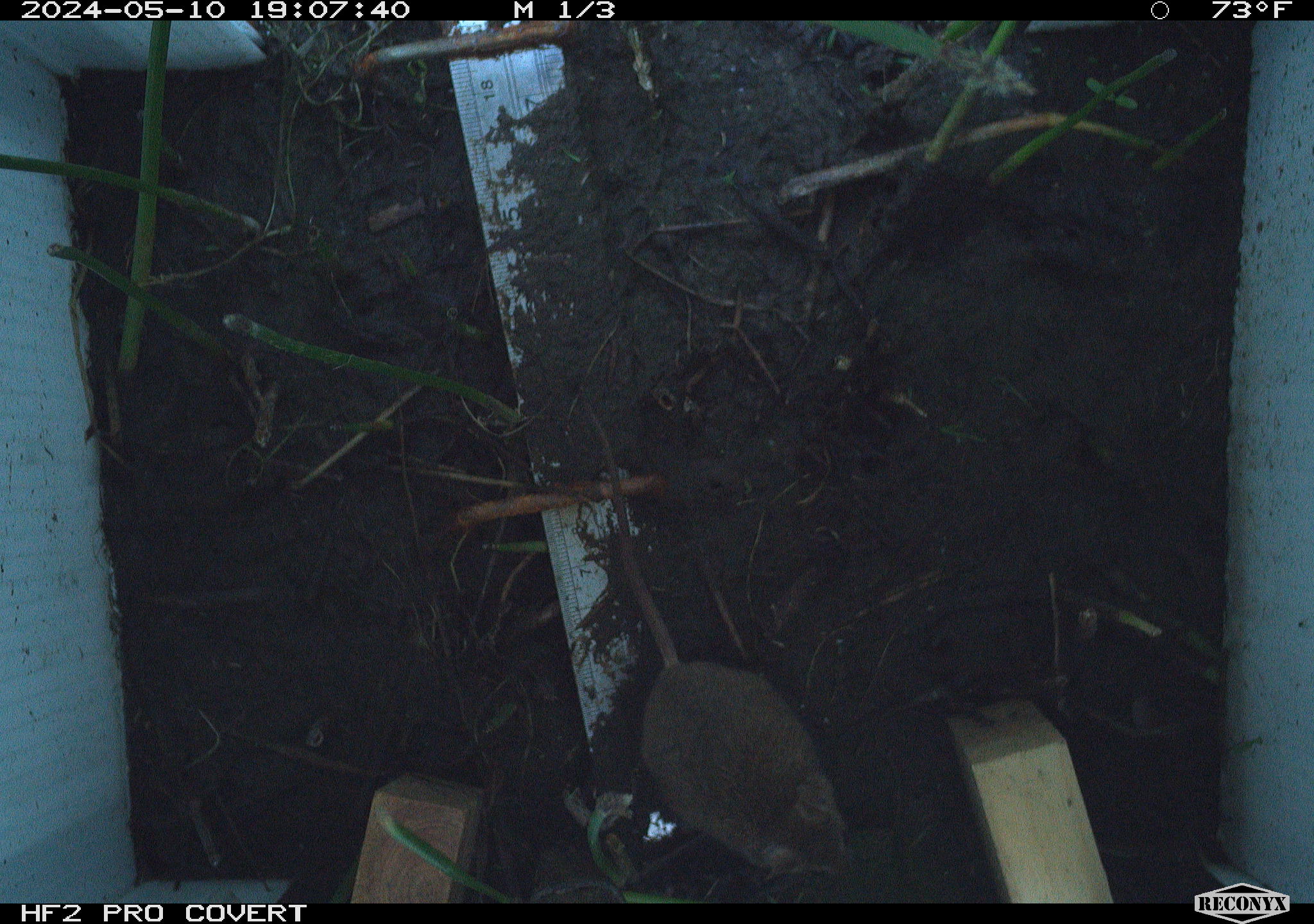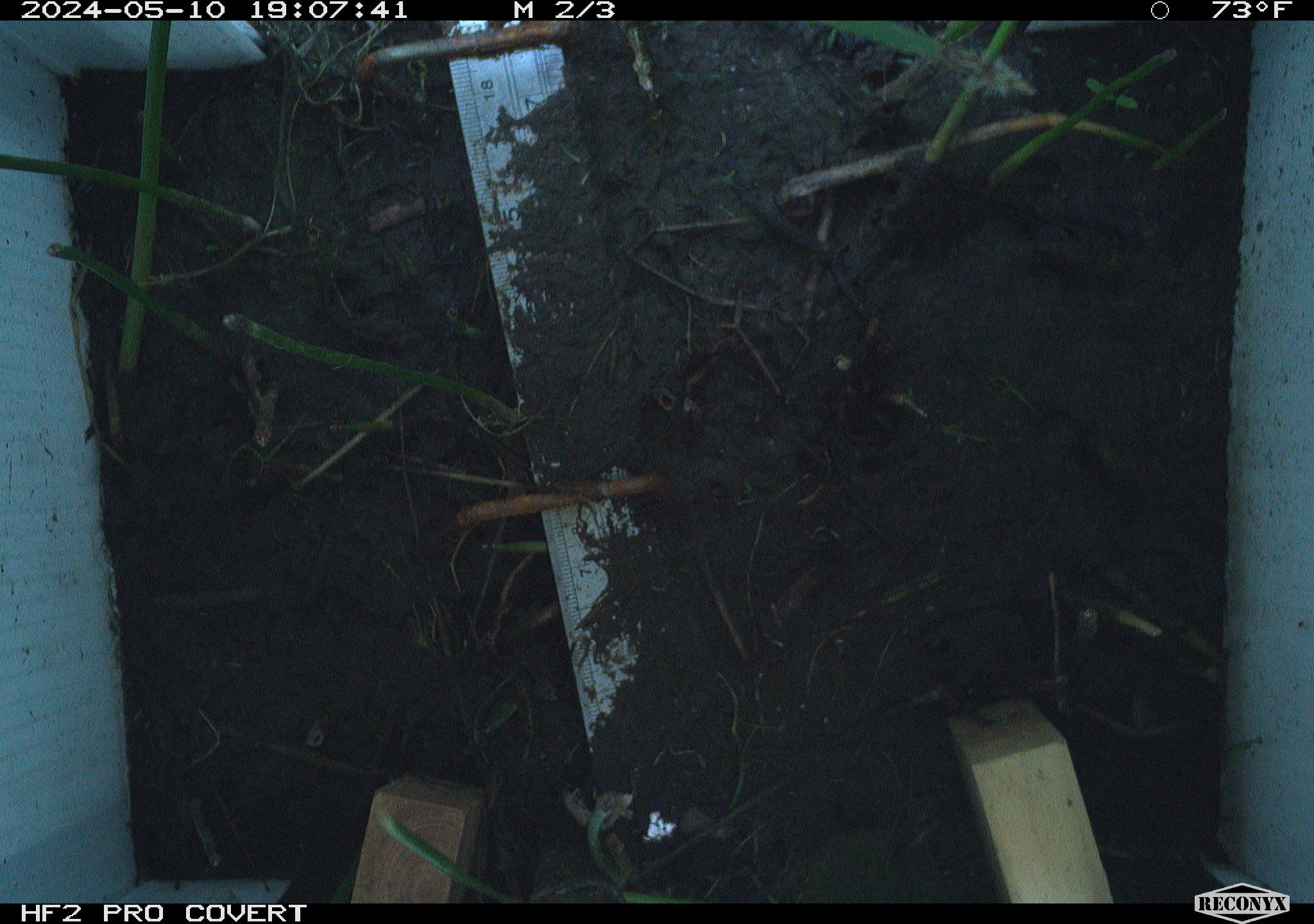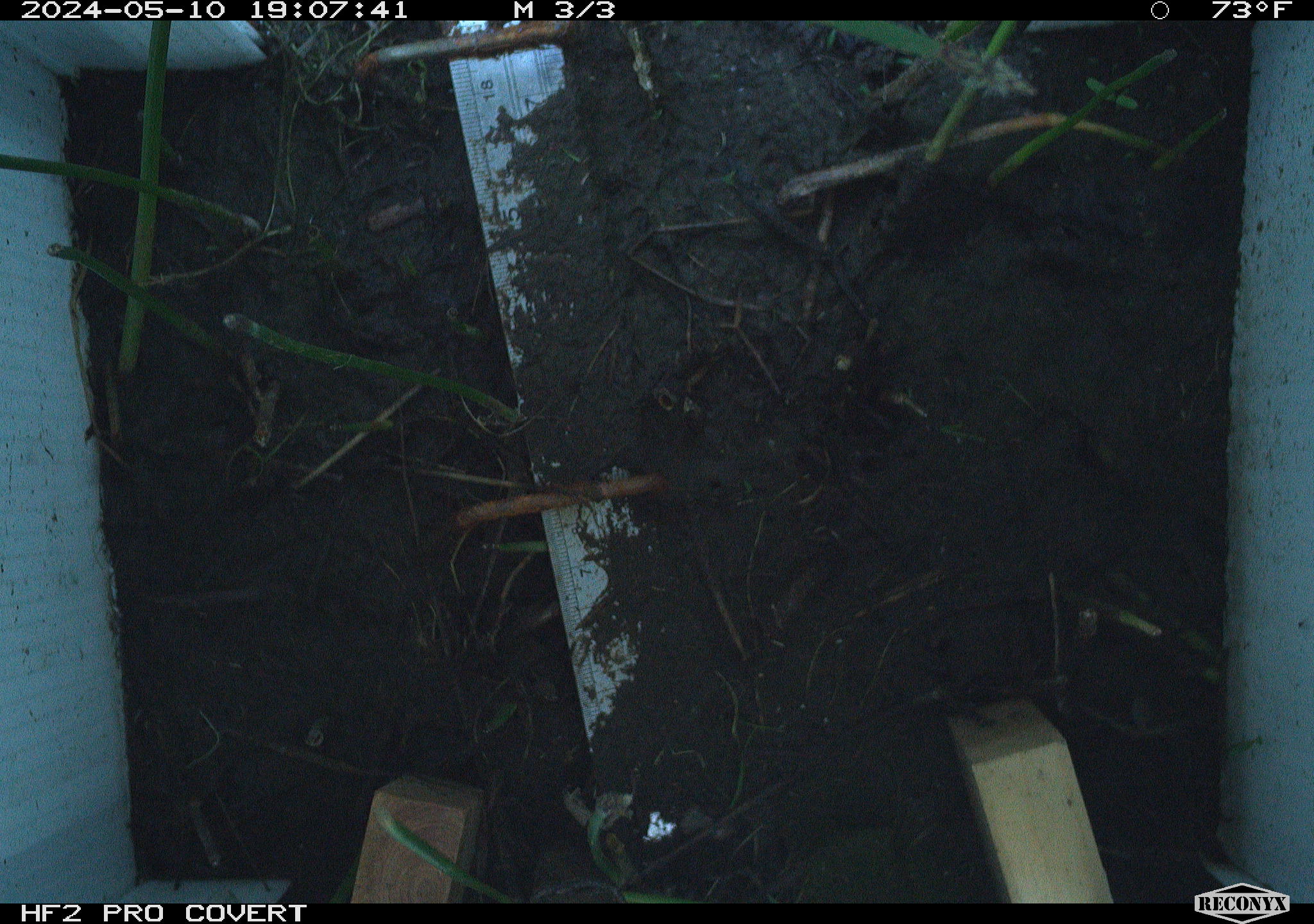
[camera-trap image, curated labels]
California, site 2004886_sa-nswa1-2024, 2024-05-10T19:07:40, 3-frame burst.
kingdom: Animalia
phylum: Chordata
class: Mammalia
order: Rodentia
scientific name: Rodentia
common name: mouse species